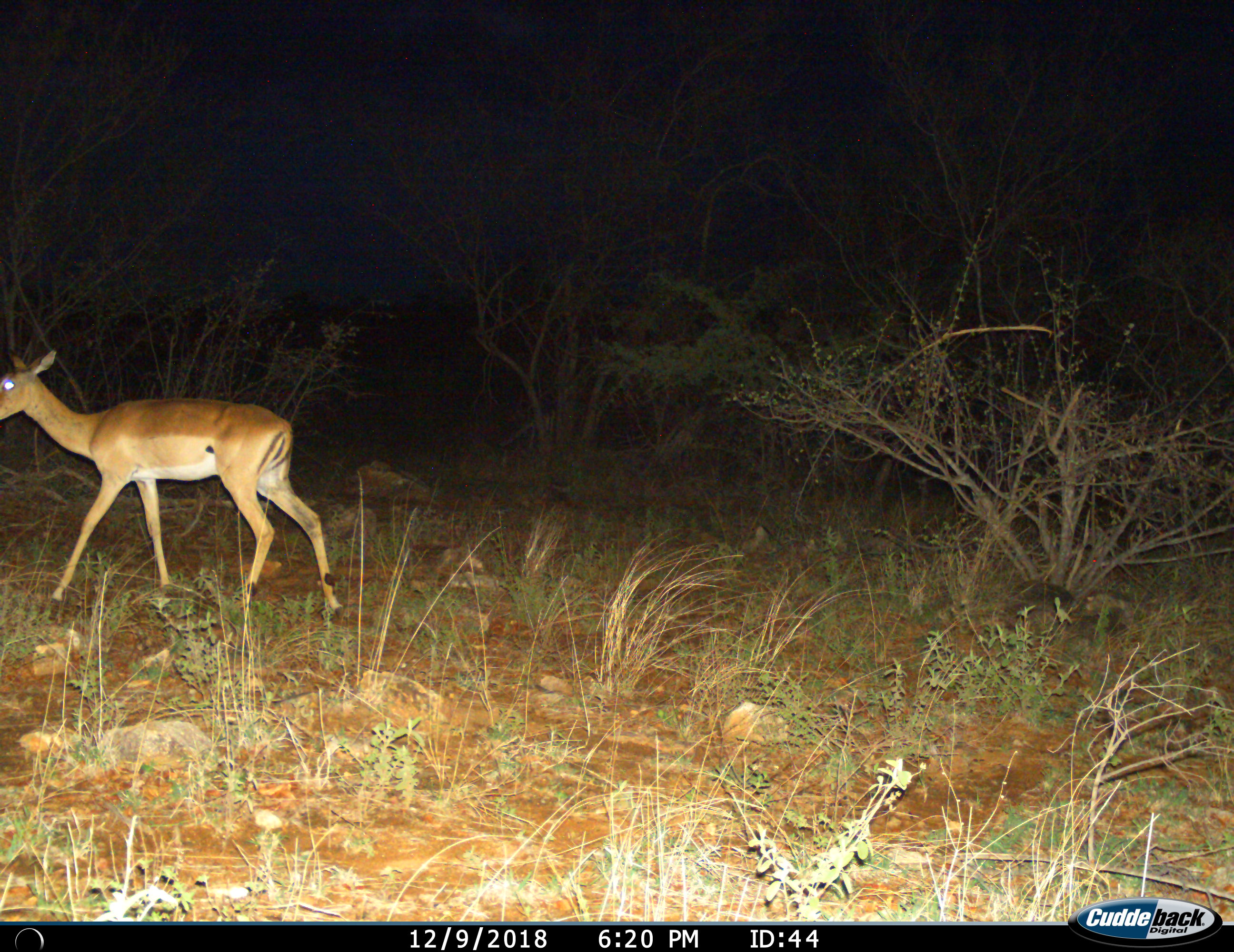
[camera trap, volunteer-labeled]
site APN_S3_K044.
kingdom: Animalia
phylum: Chordata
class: Mammalia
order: Artiodactyla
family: Bovidae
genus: Aepyceros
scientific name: Aepyceros melampus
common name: impala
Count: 1.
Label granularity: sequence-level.